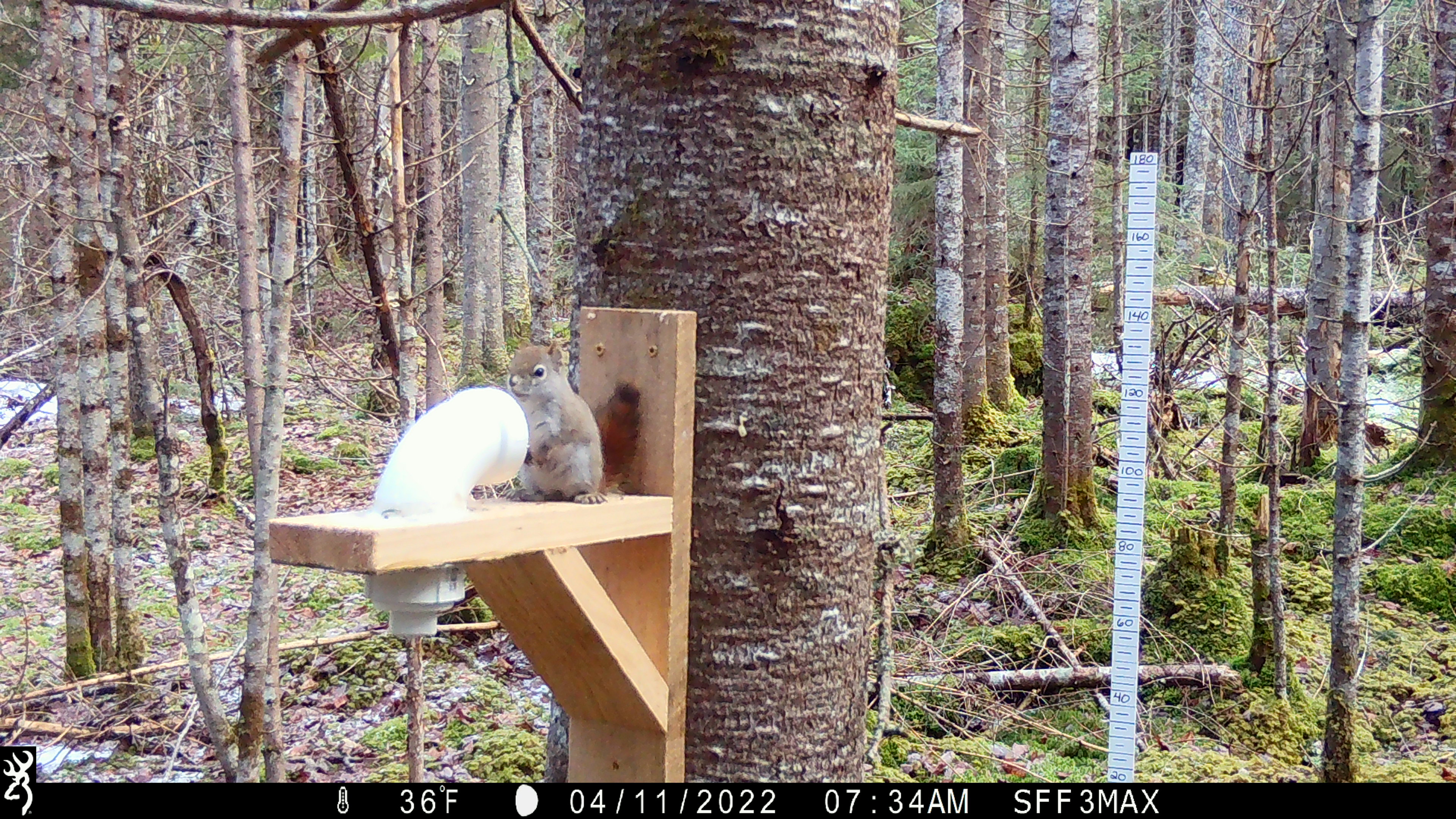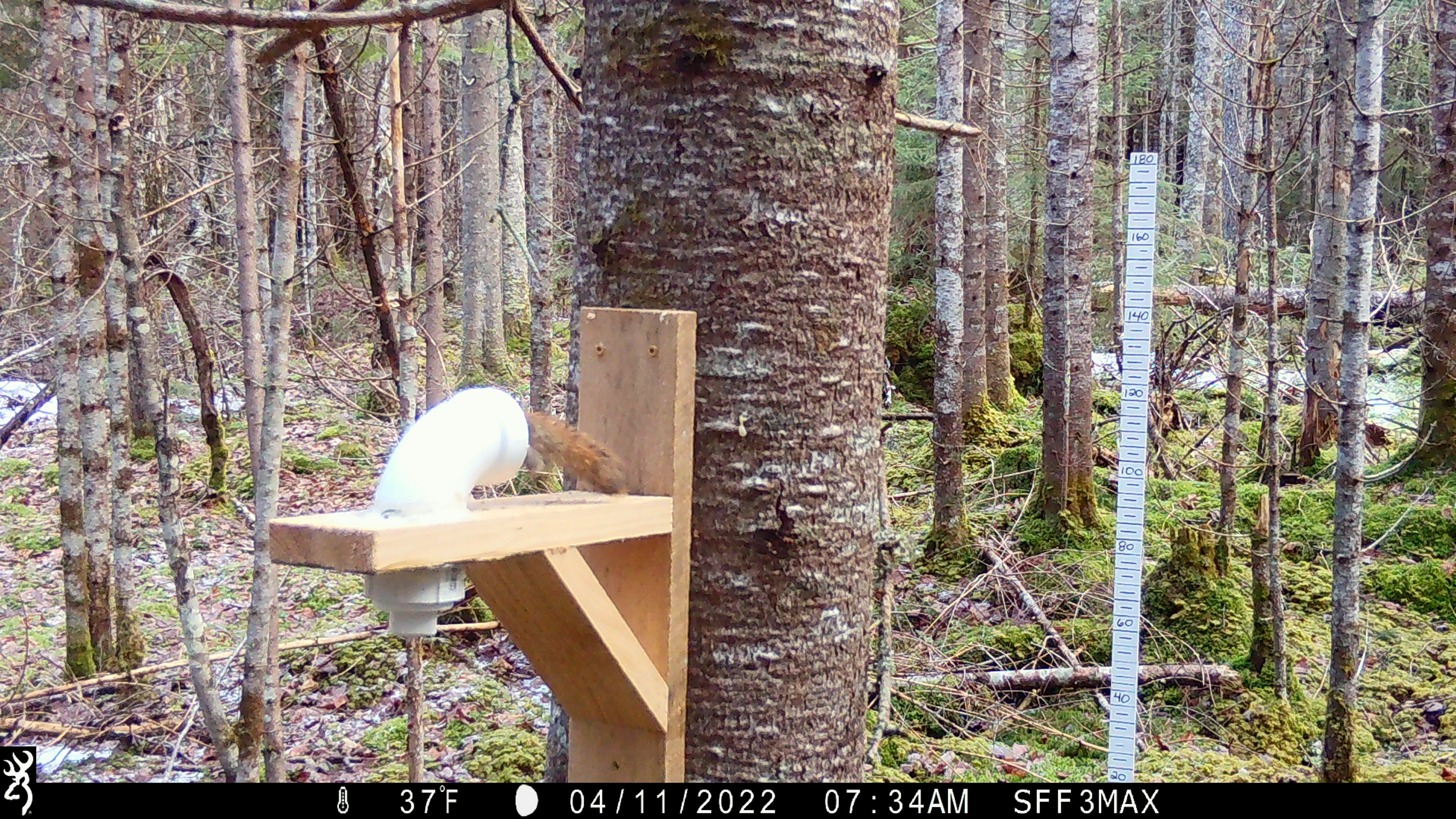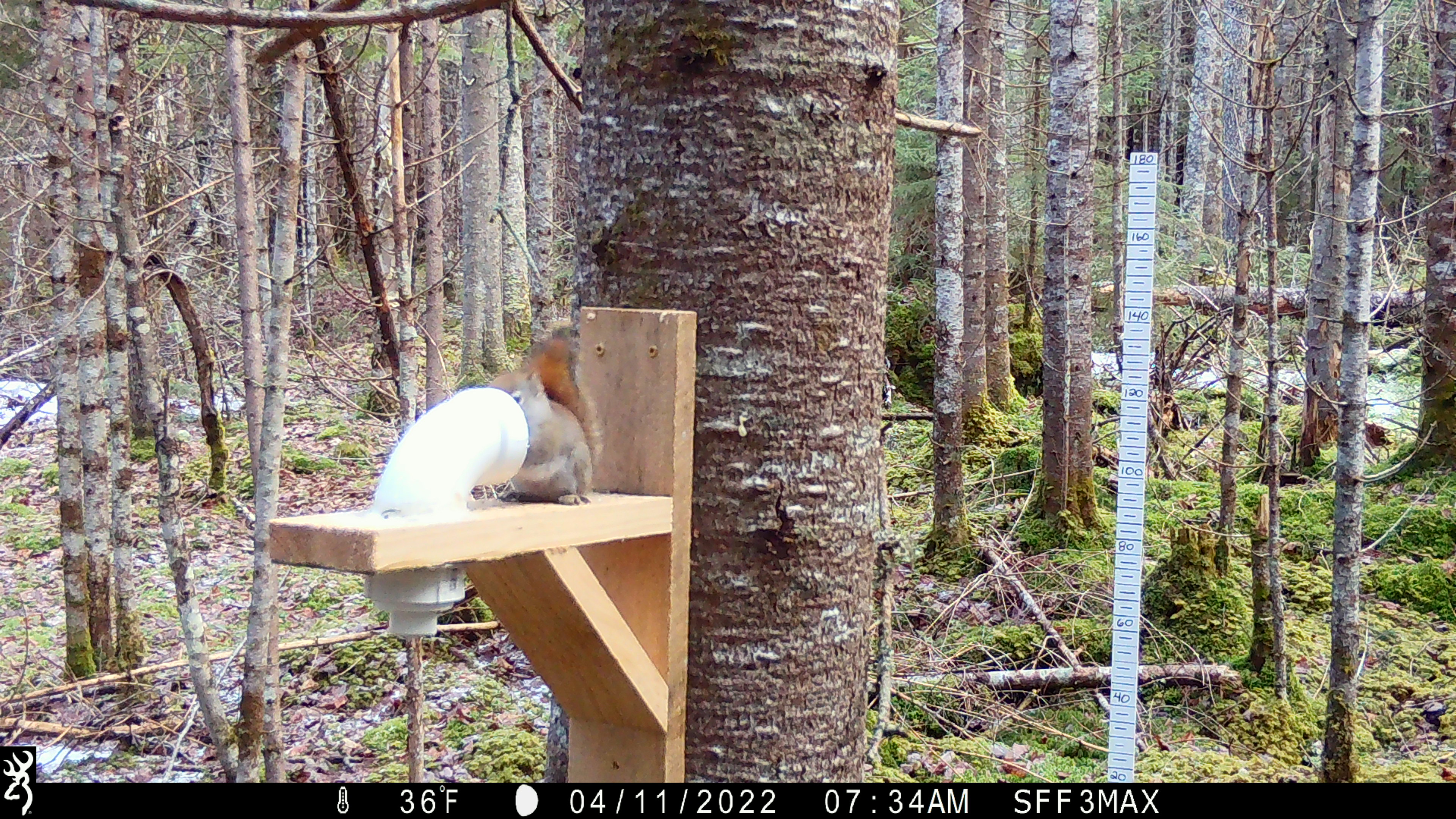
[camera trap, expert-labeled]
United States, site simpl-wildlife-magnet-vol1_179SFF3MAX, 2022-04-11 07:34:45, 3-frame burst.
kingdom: Animalia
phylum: Chordata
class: Mammalia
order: Rodentia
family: Sciuridae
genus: Tamiasciurus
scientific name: Tamiasciurus hudsonicus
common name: red squirrel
Red squirrel (Tamiasciurus hudsonicus).